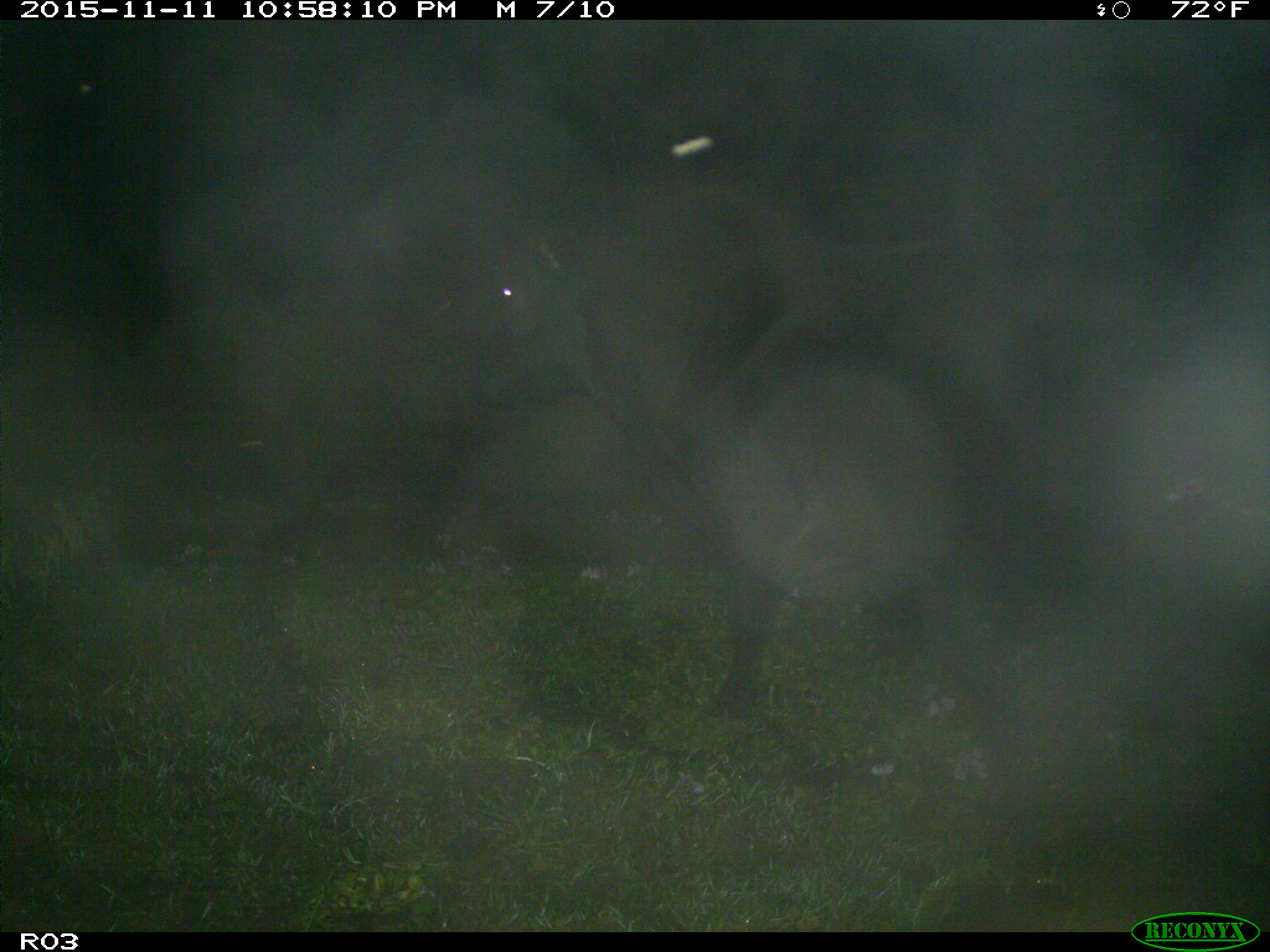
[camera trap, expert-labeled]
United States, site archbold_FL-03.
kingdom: Animalia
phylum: Chordata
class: Mammalia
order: Artiodactyla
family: Bovidae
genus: Bos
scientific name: Bos taurus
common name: domestic cow